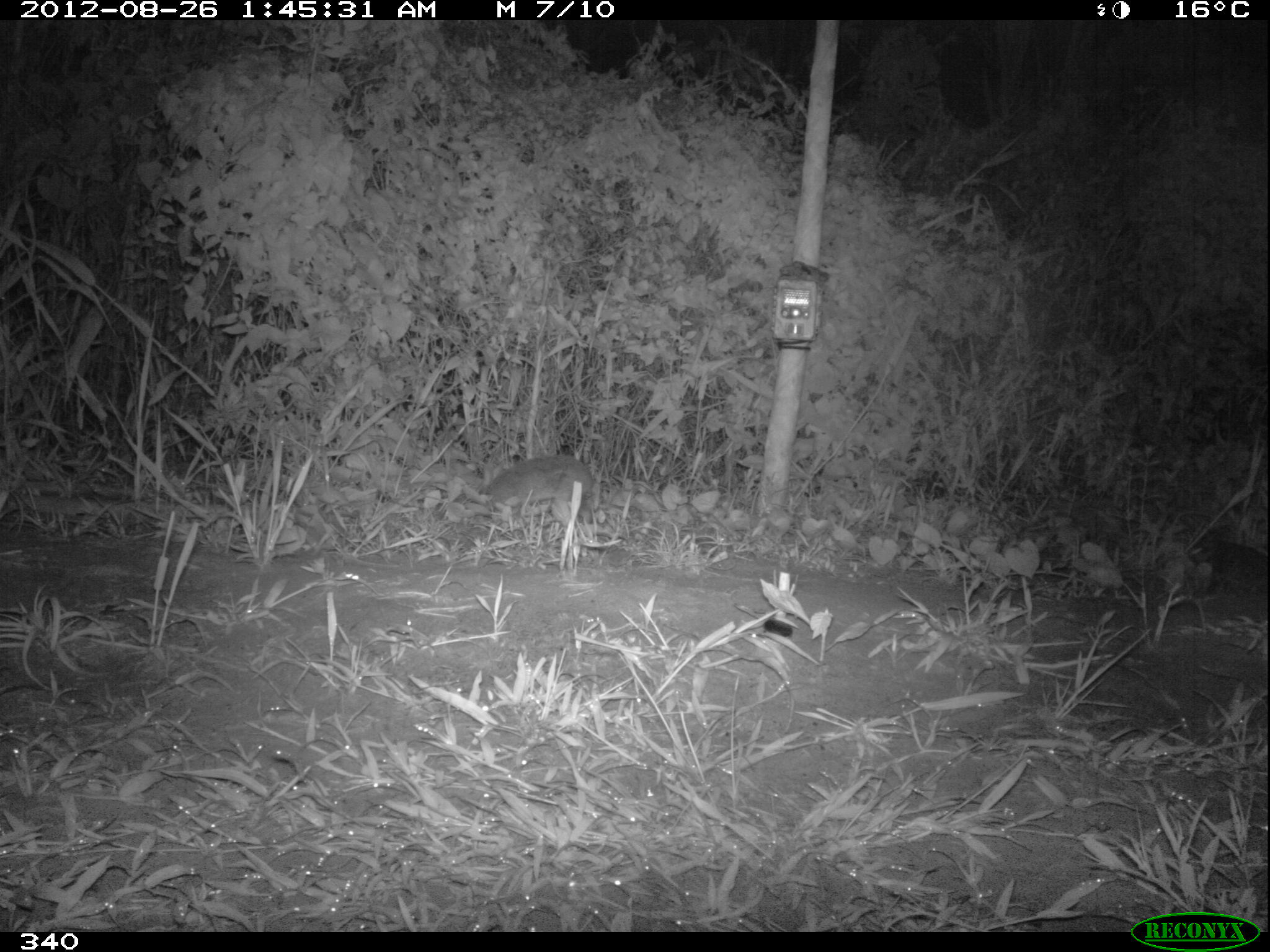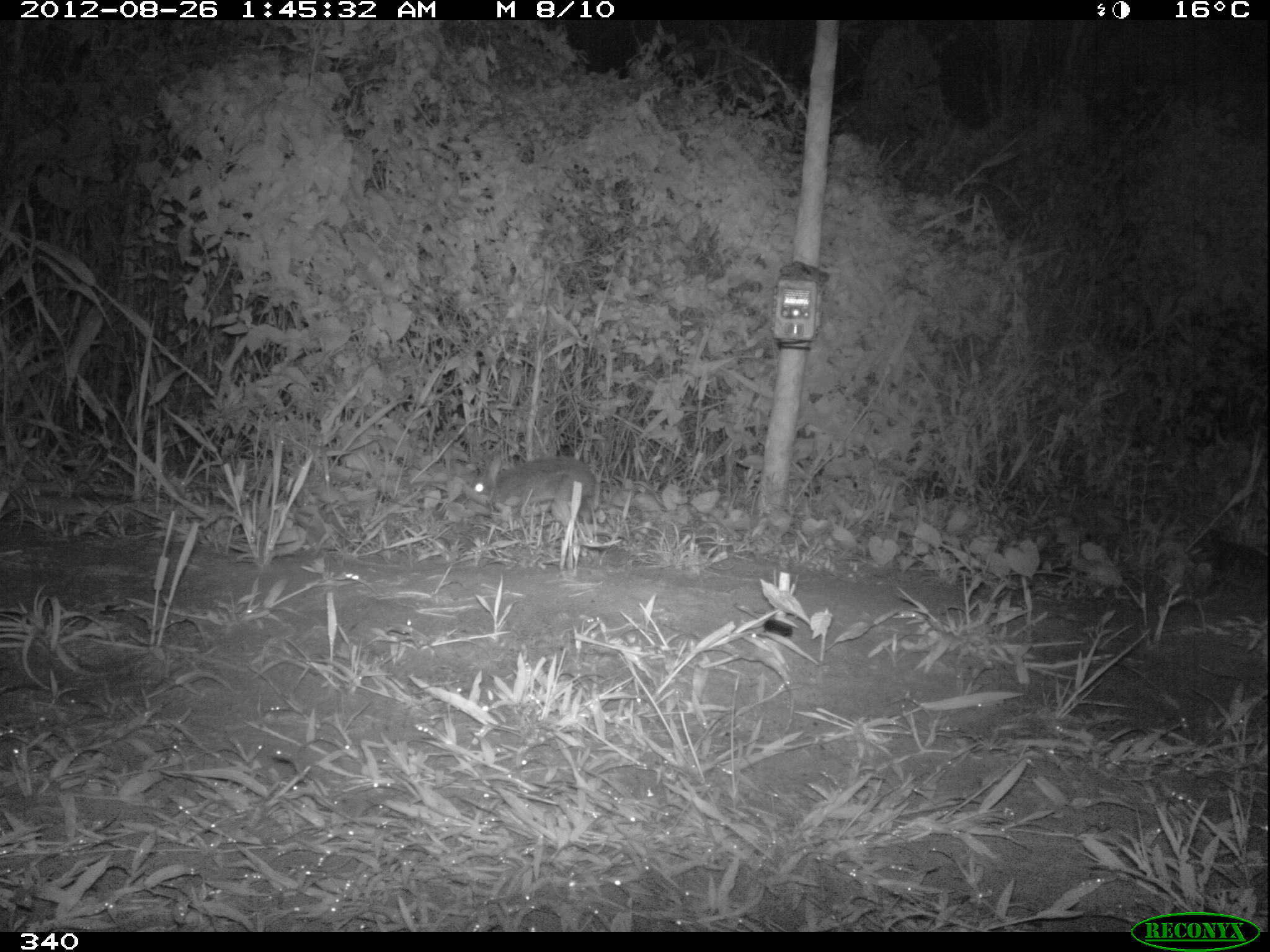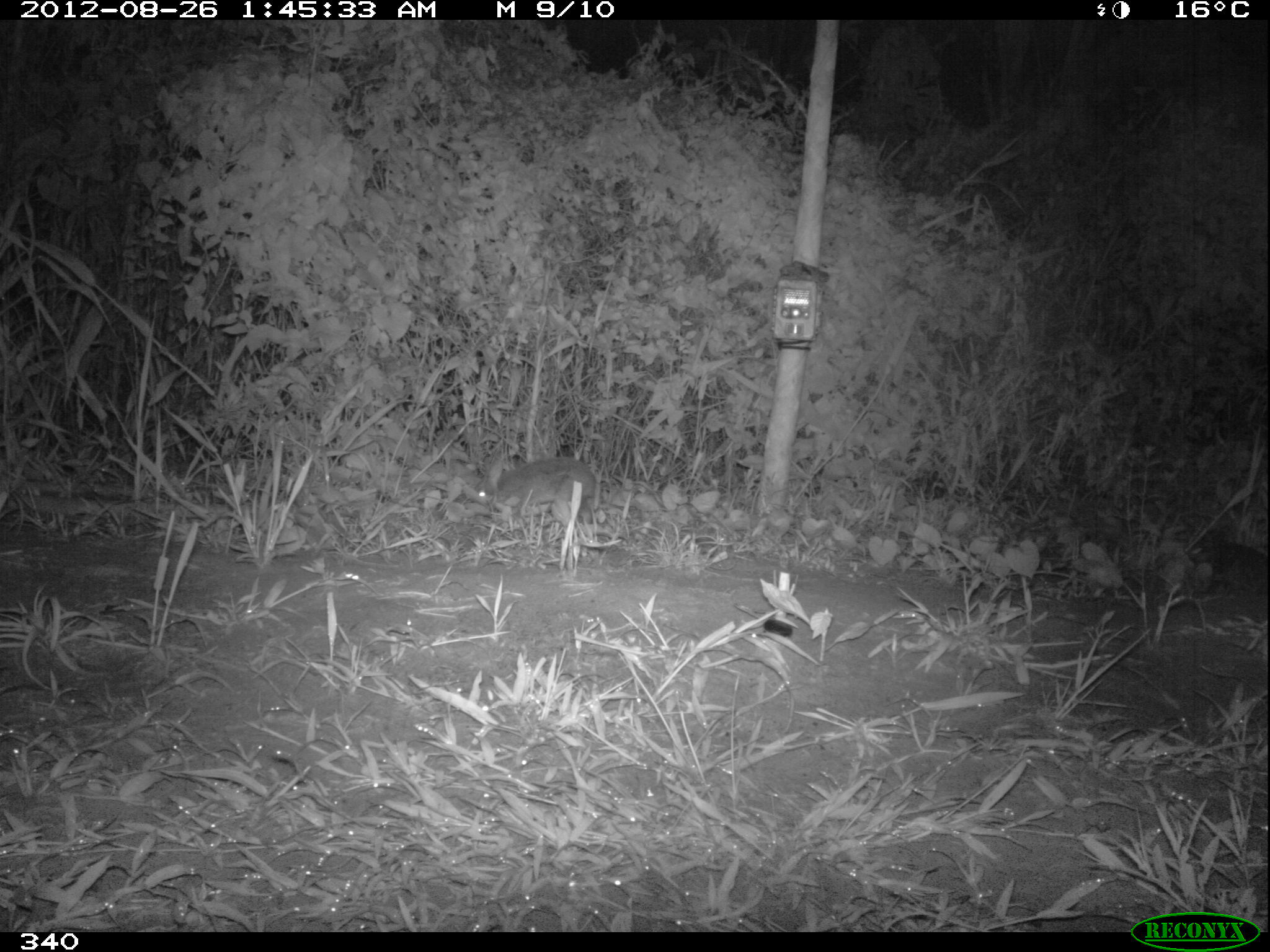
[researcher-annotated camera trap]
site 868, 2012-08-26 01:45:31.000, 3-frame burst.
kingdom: Animalia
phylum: Chordata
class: Mammalia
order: Lagomorpha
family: Leporidae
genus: Sylvilagus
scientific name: Sylvilagus brasiliensis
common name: tapeti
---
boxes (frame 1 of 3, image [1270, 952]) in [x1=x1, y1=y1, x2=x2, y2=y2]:
sylvilagus brasiliensis: [x1=477, y1=454, x2=592, y2=524]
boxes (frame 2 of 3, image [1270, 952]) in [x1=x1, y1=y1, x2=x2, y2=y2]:
sylvilagus brasiliensis: [x1=469, y1=455, x2=596, y2=535]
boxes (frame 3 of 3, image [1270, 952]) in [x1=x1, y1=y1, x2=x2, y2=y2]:
sylvilagus brasiliensis: [x1=475, y1=456, x2=597, y2=535]